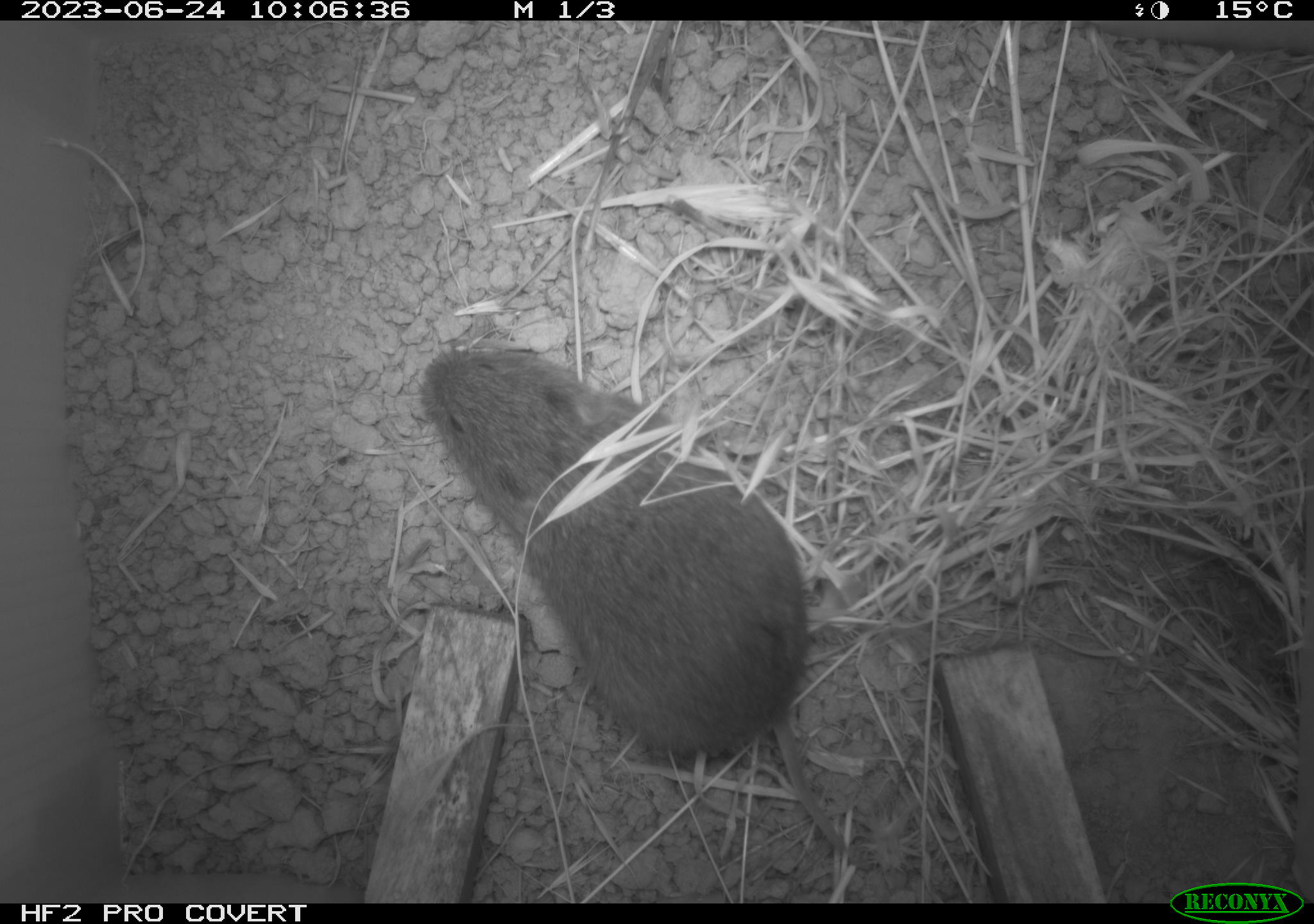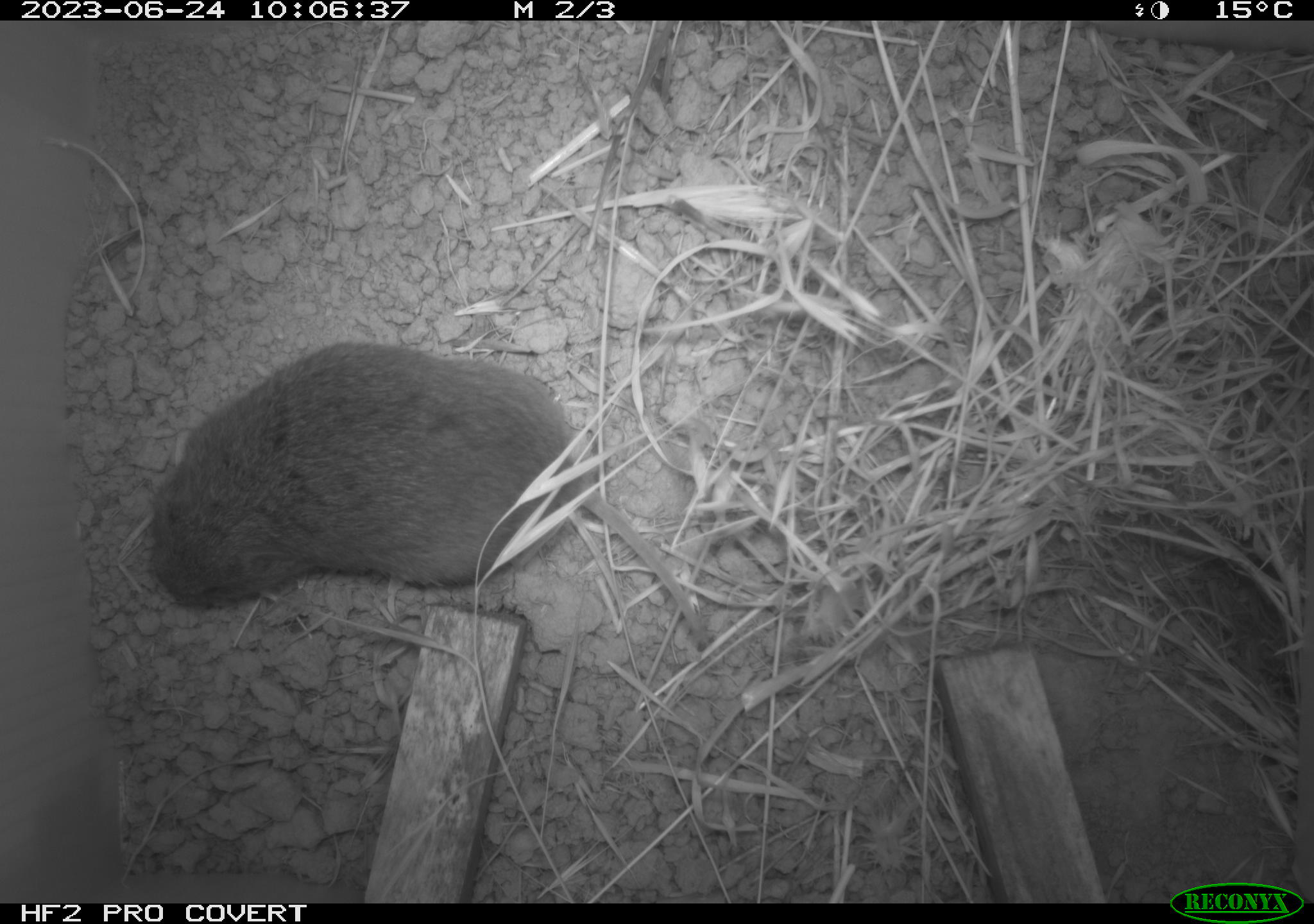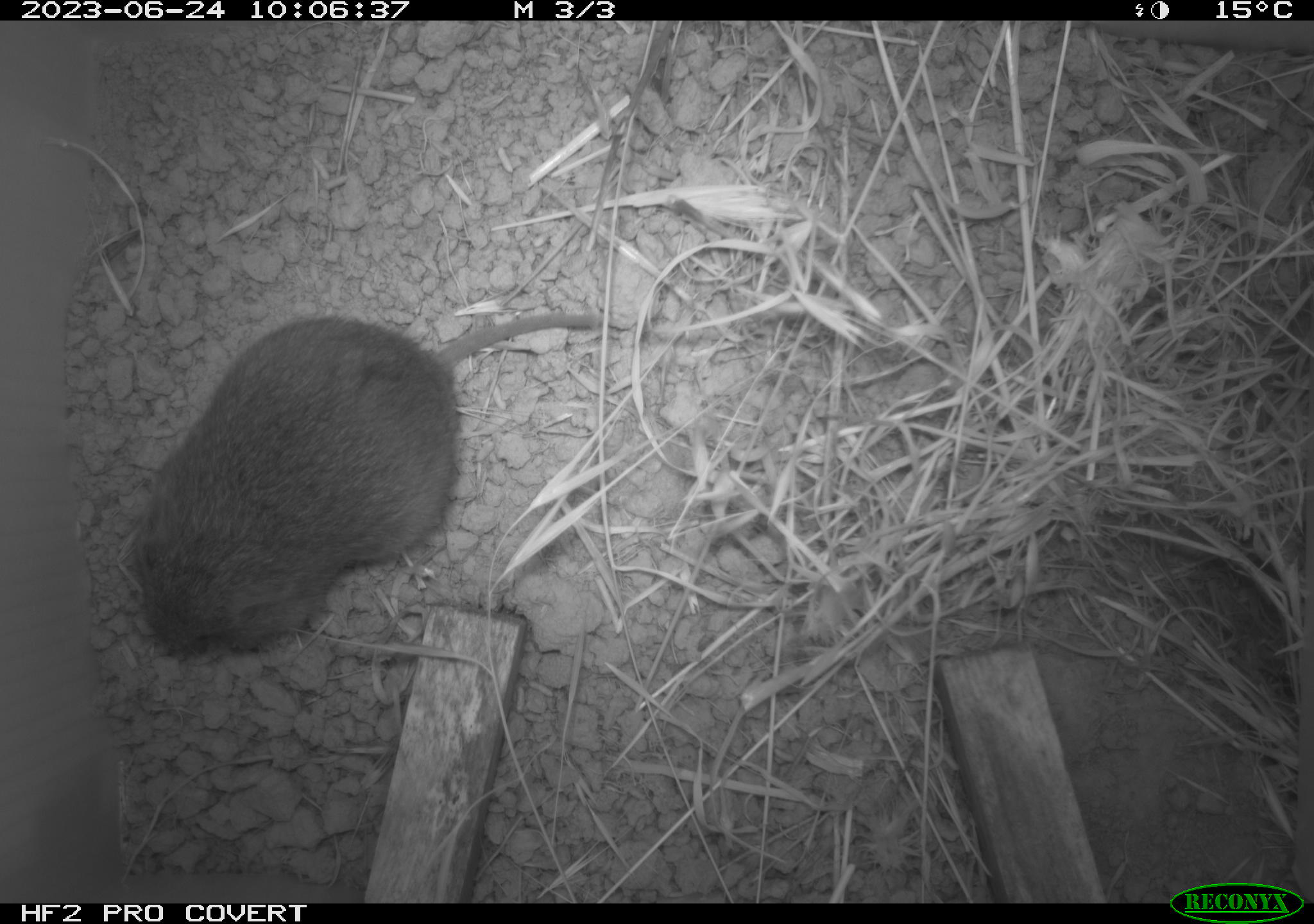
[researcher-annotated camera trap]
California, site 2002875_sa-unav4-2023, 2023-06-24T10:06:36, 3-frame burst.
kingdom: Animalia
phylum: Chordata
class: Mammalia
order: Rodentia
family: Cricetidae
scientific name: Arvicolinae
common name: voles, lemmings, and muskrats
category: arvicolinae subfamily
Arvicolinae subfamily (voles, lemmings, and muskrats) (Arvicolinae).